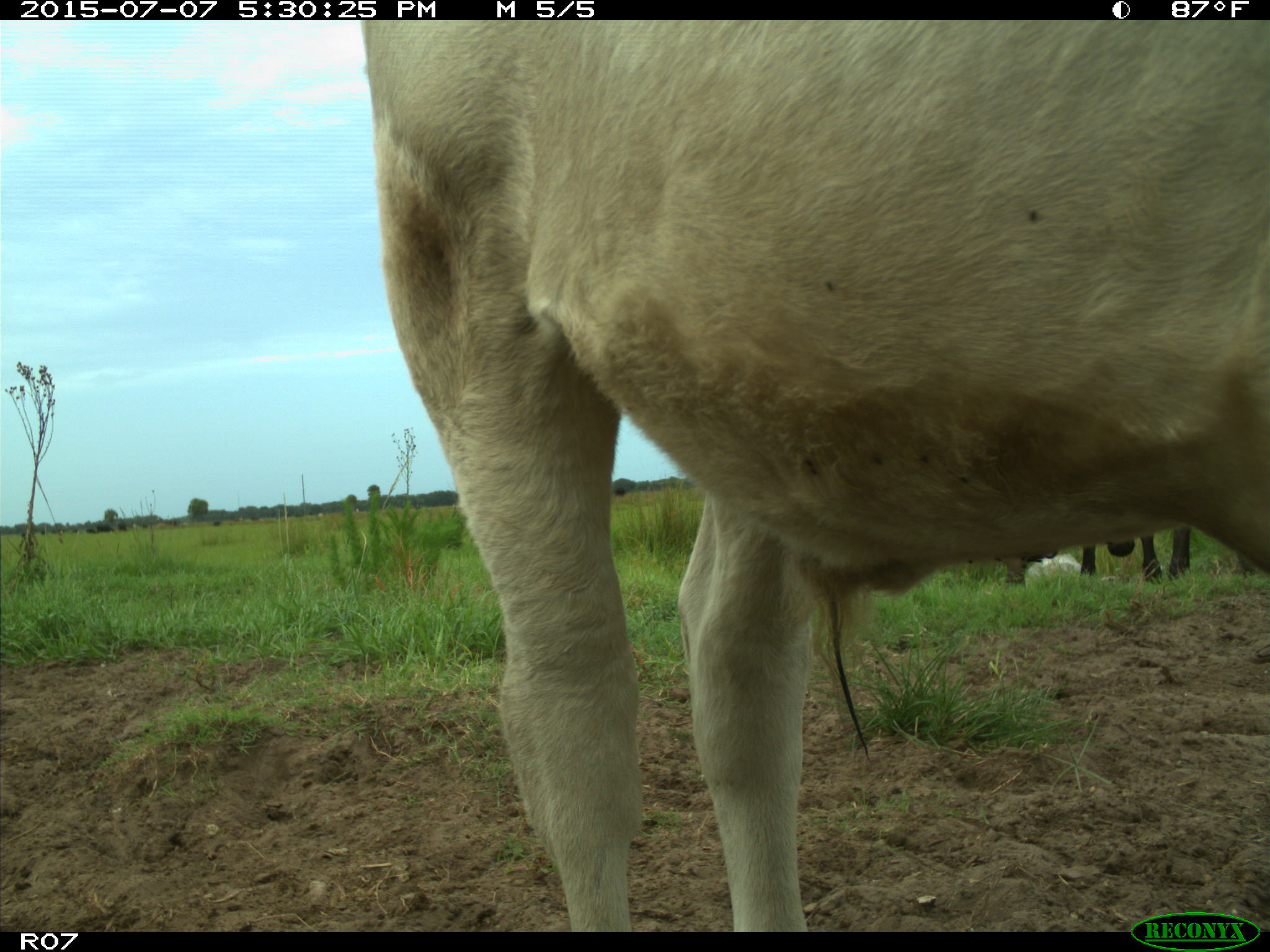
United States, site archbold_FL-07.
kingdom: Animalia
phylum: Chordata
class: Mammalia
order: Artiodactyla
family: Bovidae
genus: Bos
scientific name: Bos taurus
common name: domestic cow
Bos taurus (domestic cow).